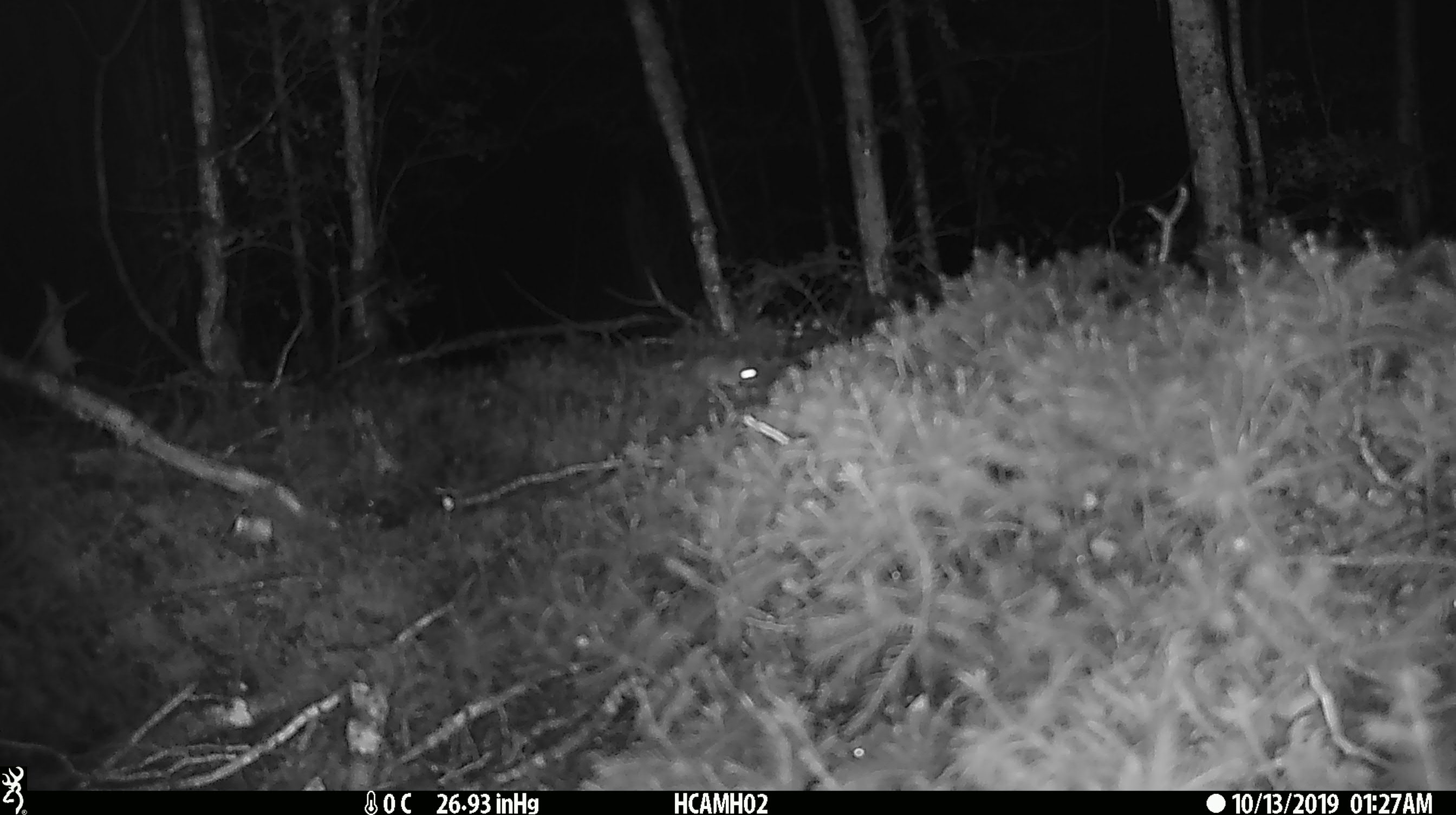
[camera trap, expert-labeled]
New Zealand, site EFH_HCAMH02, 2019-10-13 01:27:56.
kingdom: Animalia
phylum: Chordata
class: Mammalia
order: Rodentia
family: Muridae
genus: Mus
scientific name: Mus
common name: mouse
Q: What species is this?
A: Mouse (Mus).